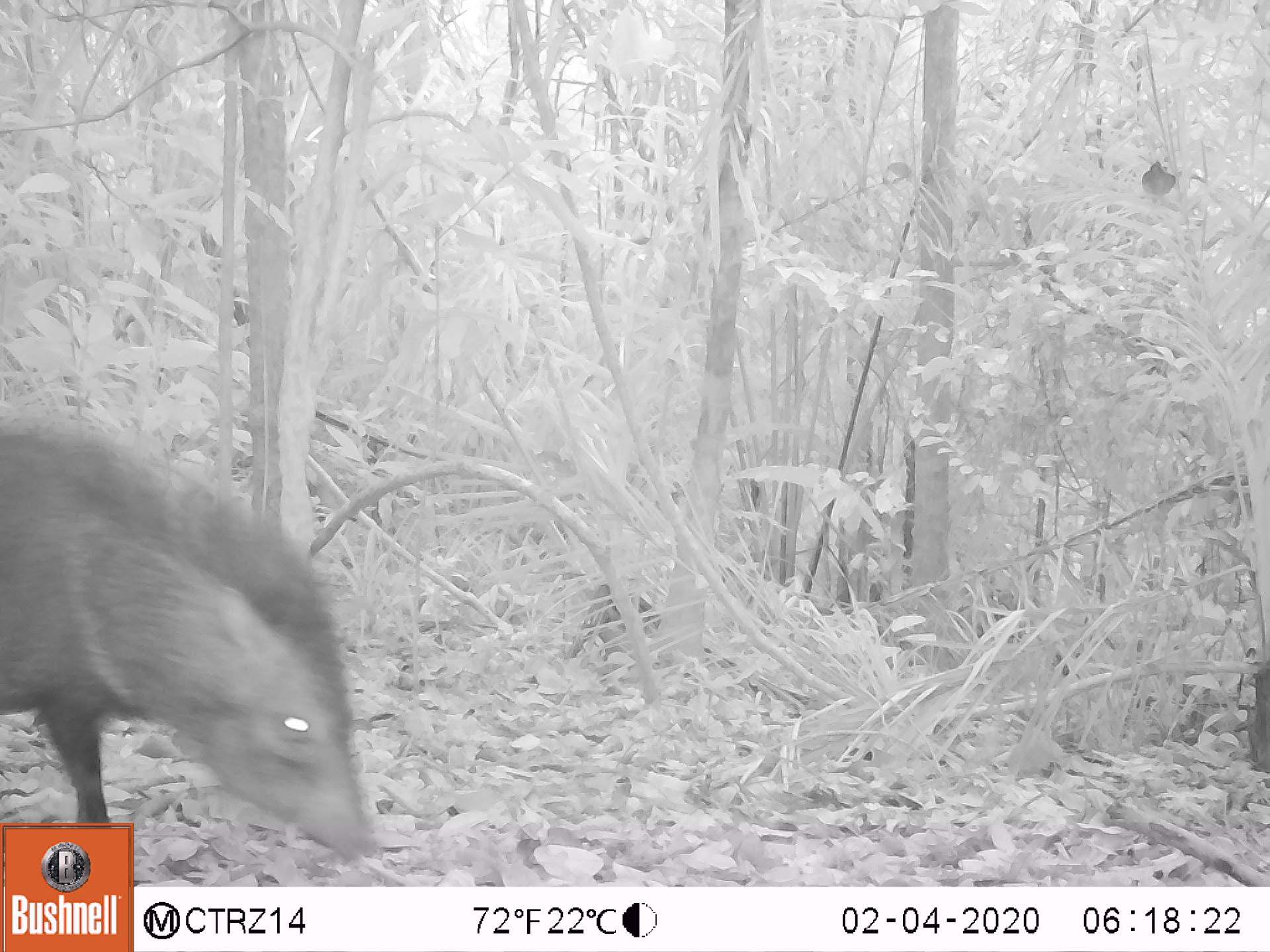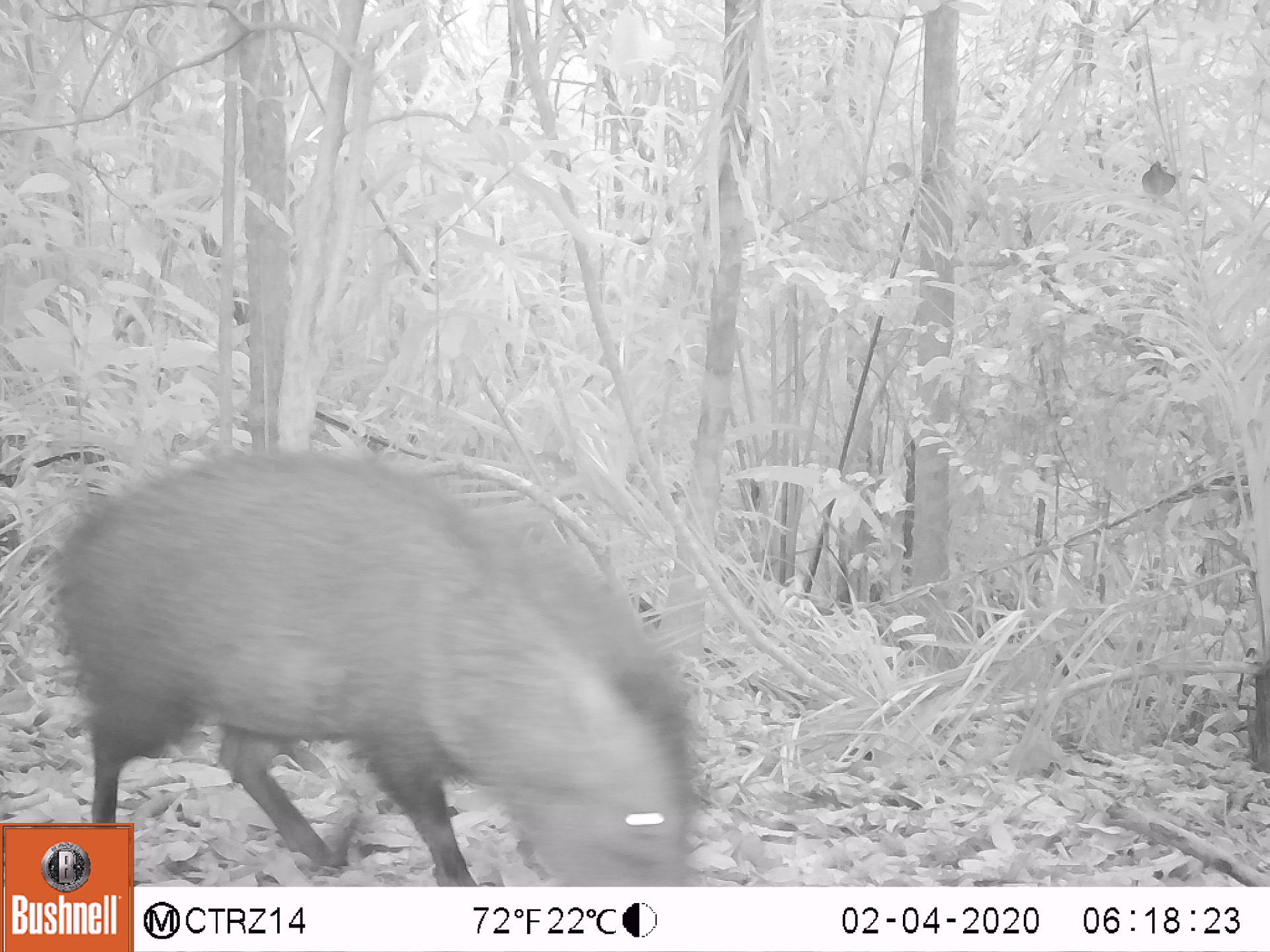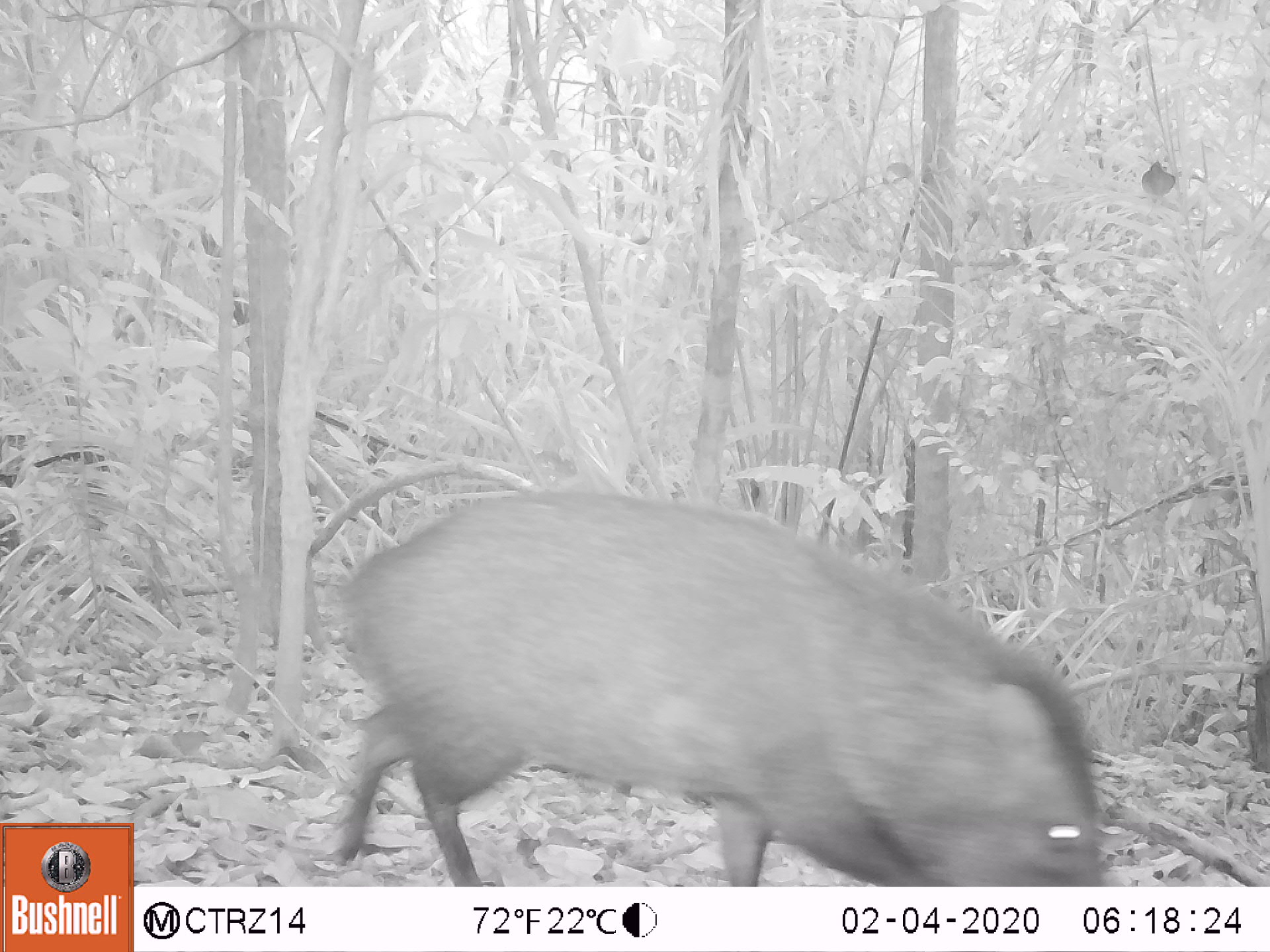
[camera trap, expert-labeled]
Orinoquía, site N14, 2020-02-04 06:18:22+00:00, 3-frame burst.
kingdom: Animalia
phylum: Chordata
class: Mammalia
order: Artiodactyla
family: Tayassuidae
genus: Pecari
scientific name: Pecari tajacu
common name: collared peccary